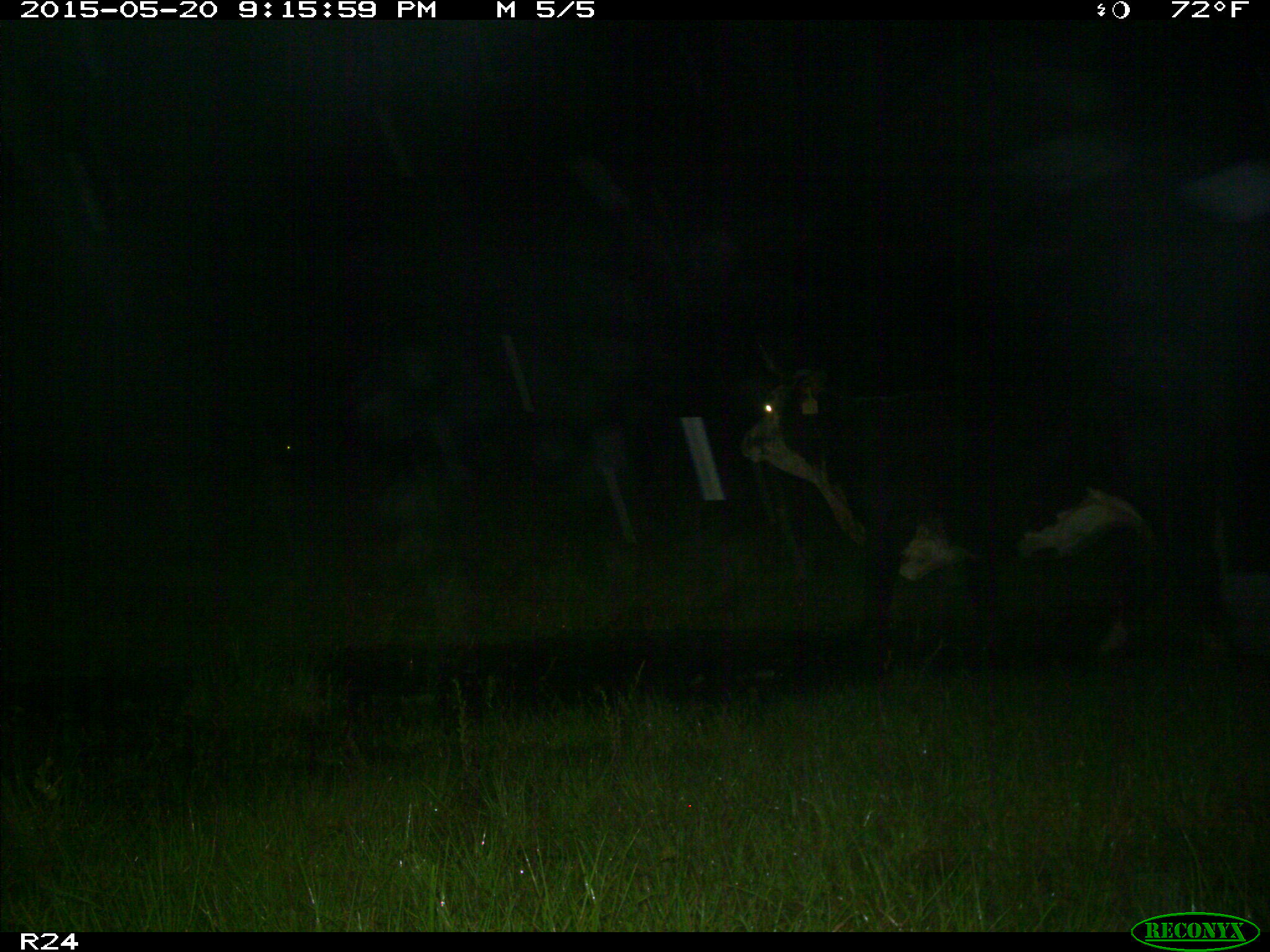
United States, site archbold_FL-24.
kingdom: Animalia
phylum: Chordata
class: Mammalia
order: Artiodactyla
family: Bovidae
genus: Bos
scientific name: Bos taurus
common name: domestic cow